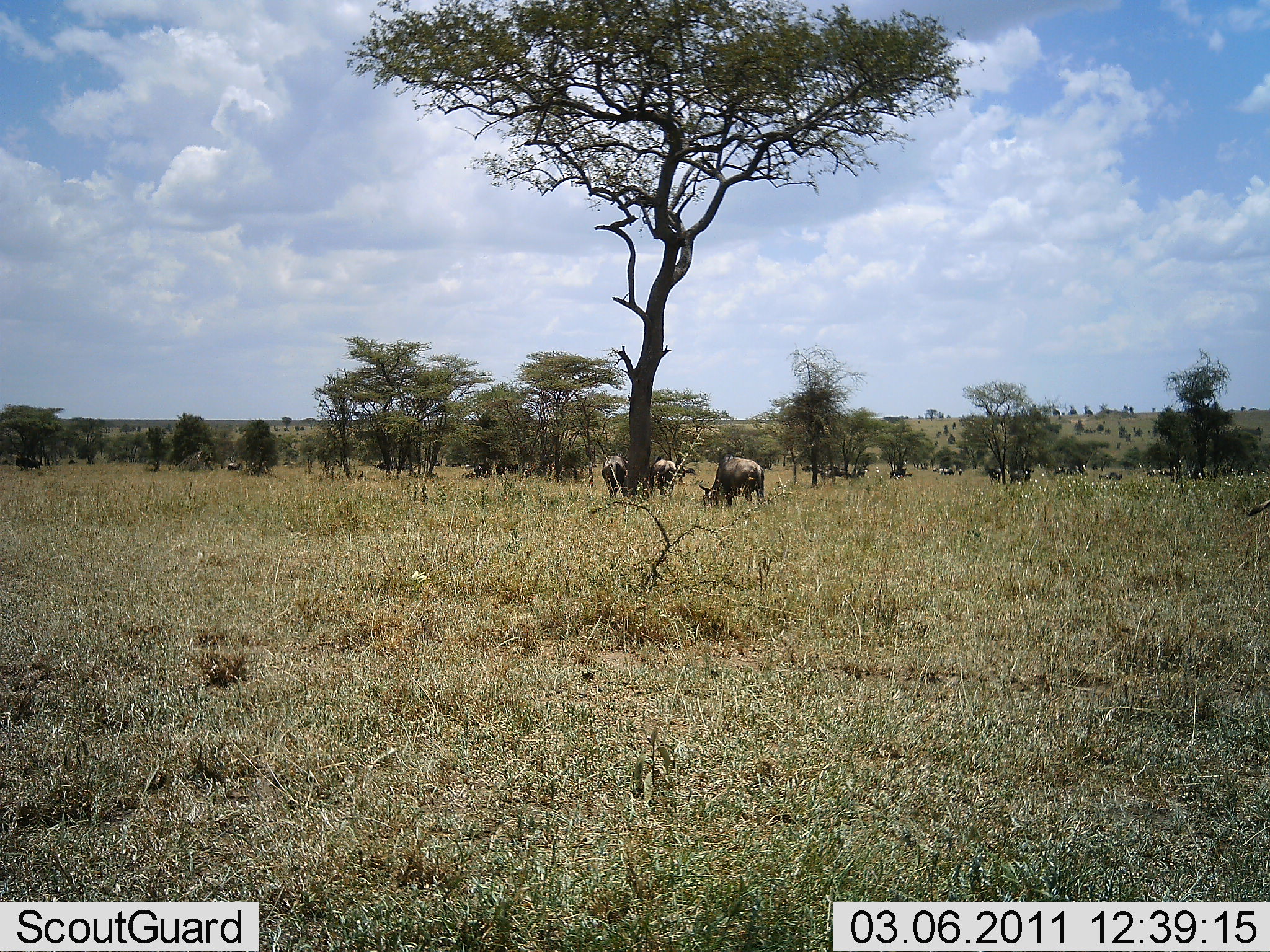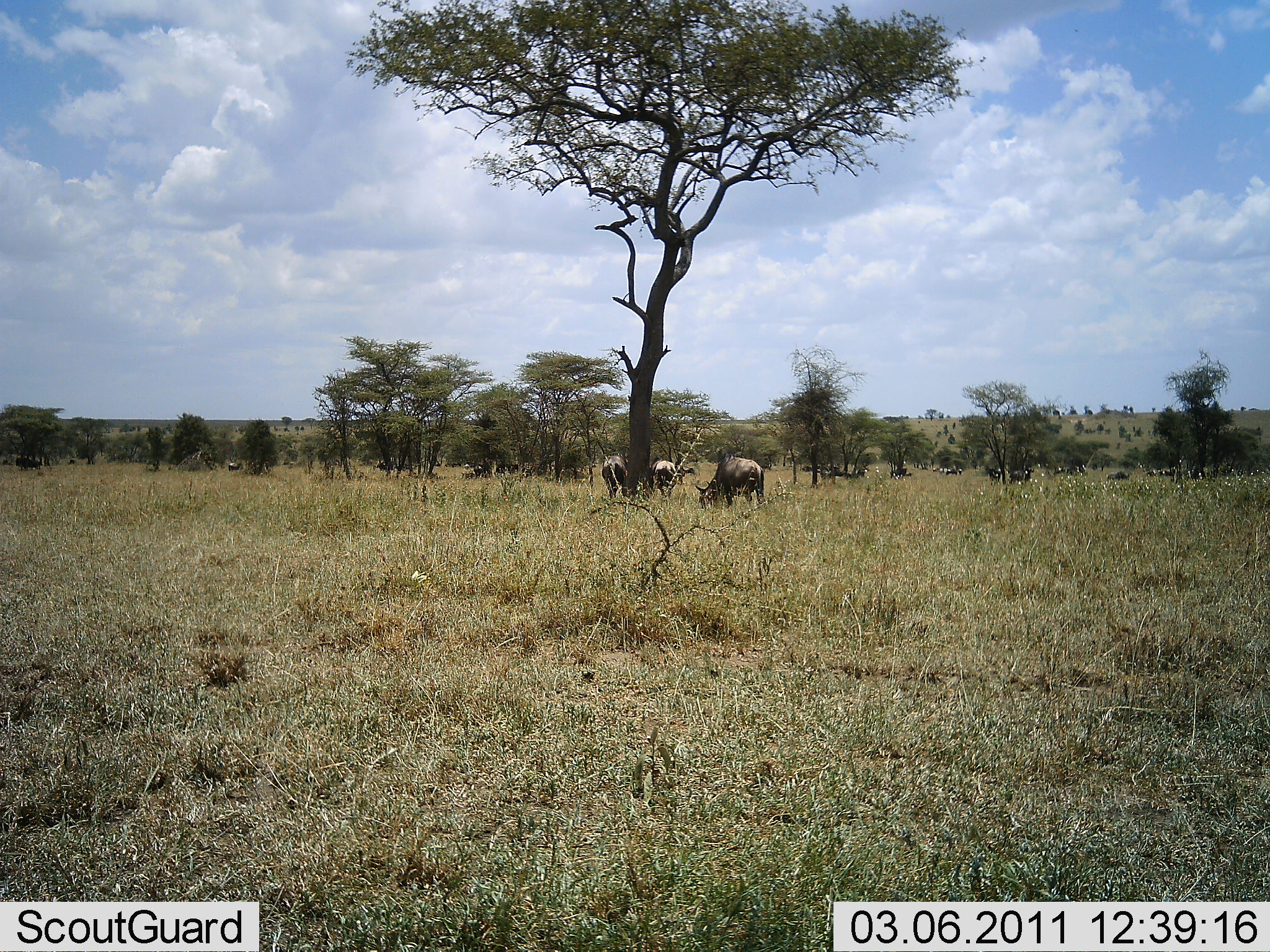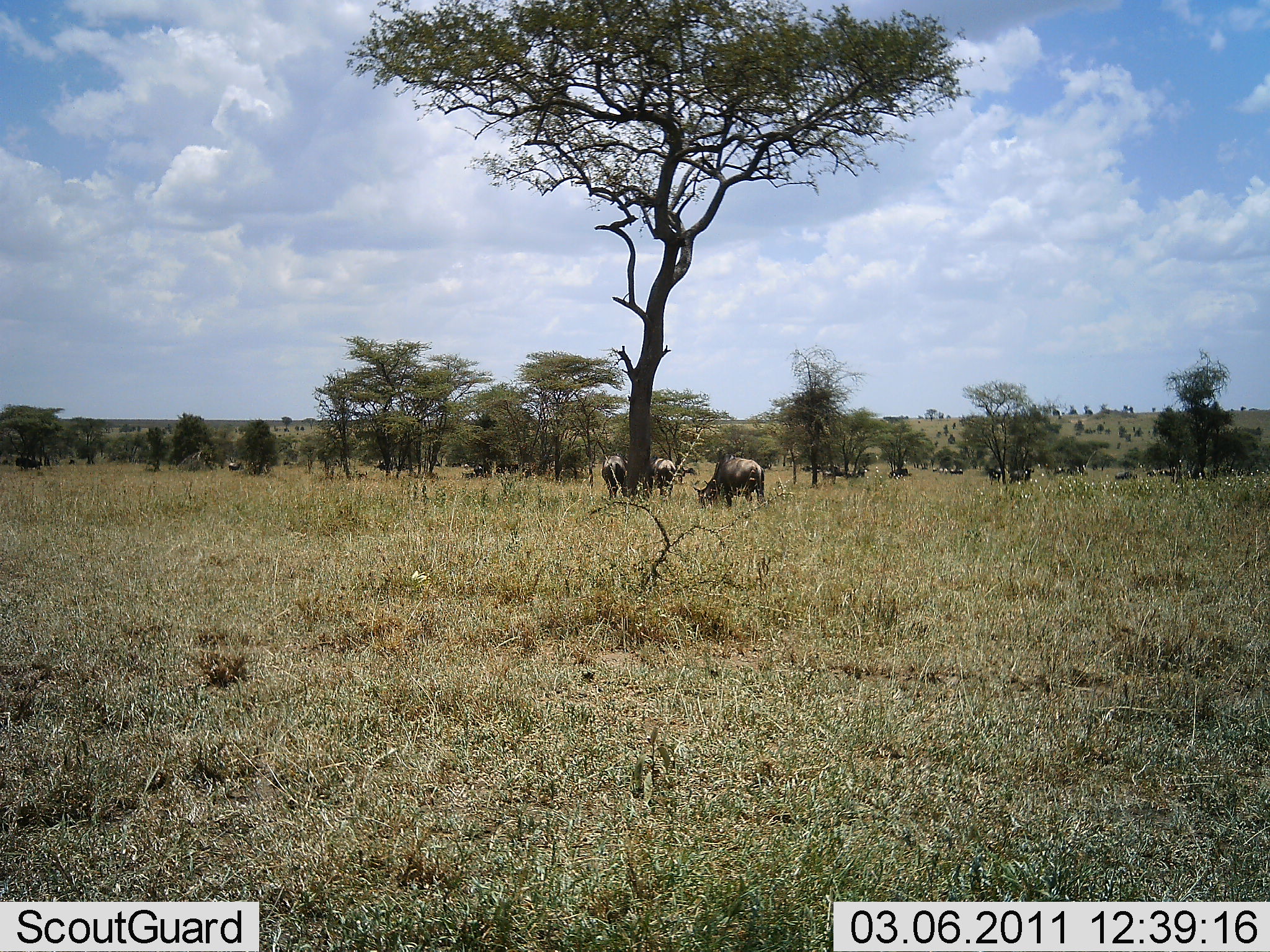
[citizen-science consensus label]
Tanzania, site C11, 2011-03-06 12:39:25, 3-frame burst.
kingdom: Animalia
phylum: Chordata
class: Mammalia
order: Artiodactyla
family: Bovidae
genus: Connochaetes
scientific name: Connochaetes taurinus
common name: blue wildebeest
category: wildebeest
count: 11-50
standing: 33%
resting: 11%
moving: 22%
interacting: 0%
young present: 0%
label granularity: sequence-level